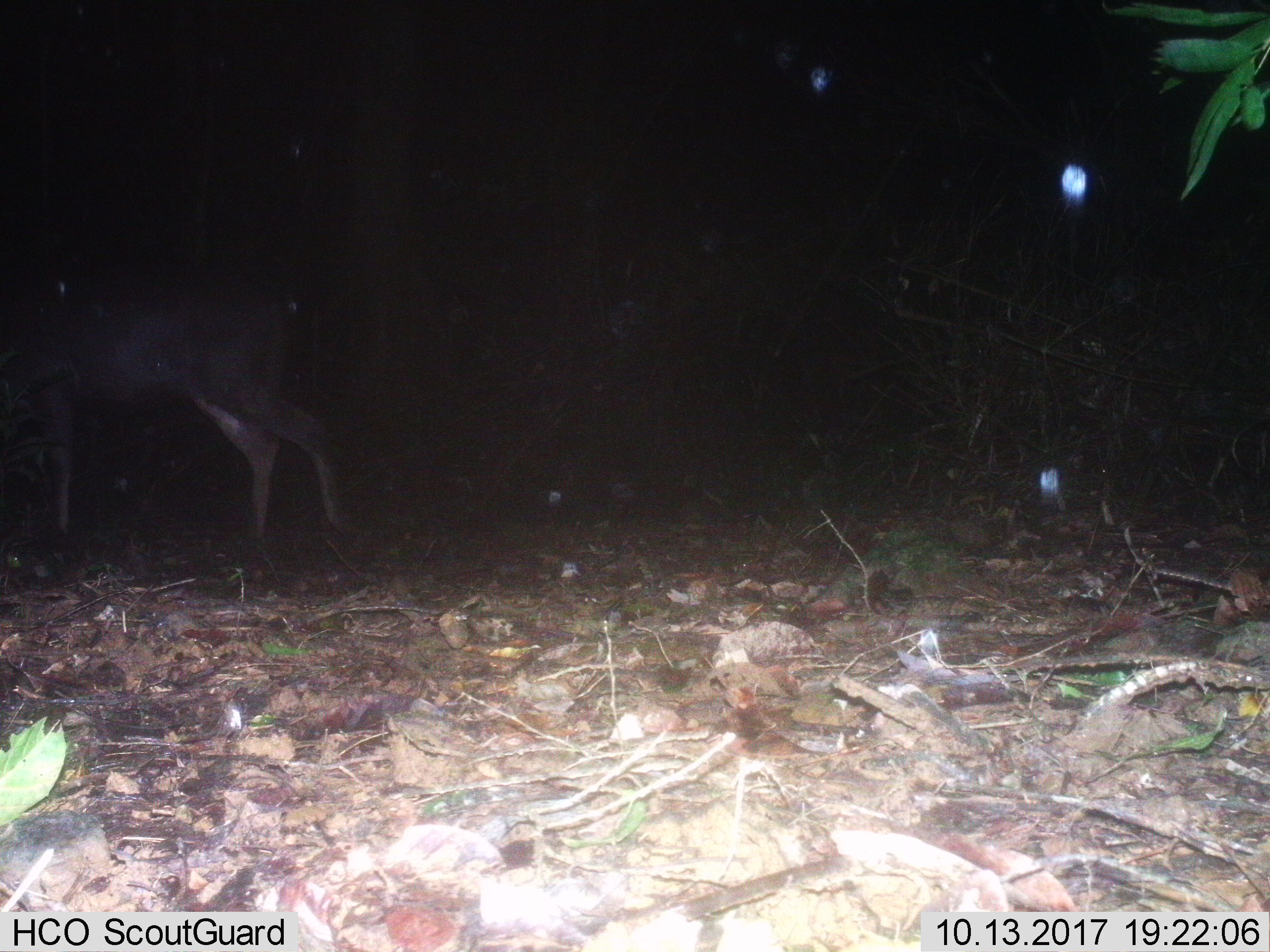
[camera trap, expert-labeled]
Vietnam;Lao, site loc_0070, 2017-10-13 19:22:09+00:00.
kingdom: Animalia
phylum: Chordata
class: Mammalia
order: Artiodactyla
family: Cervidae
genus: Rusa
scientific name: Rusa unicolor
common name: sambar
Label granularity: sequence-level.